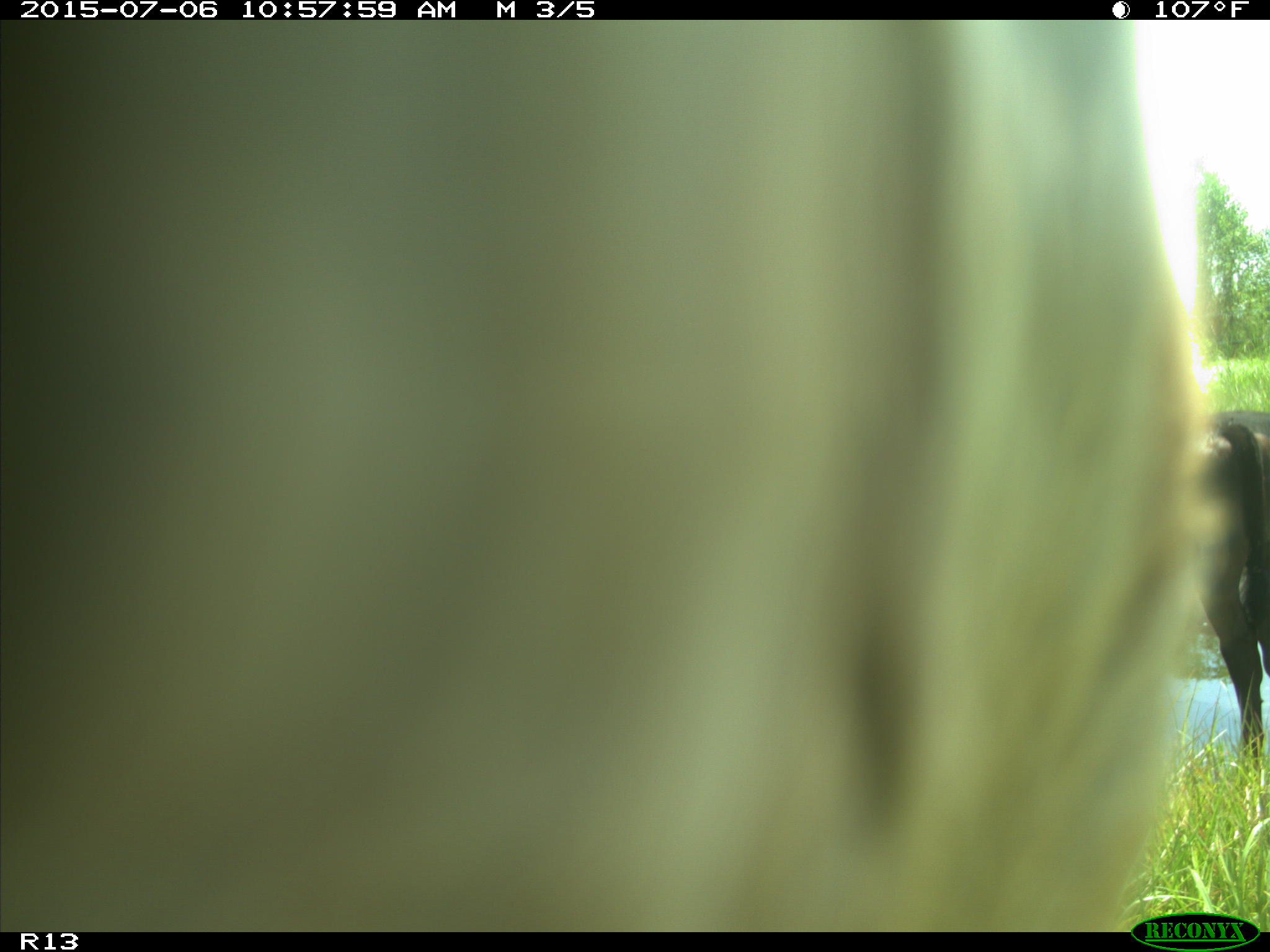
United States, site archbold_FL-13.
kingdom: Animalia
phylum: Chordata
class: Mammalia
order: Artiodactyla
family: Bovidae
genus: Bos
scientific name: Bos taurus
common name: domestic cow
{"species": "Bos taurus (domestic cow)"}